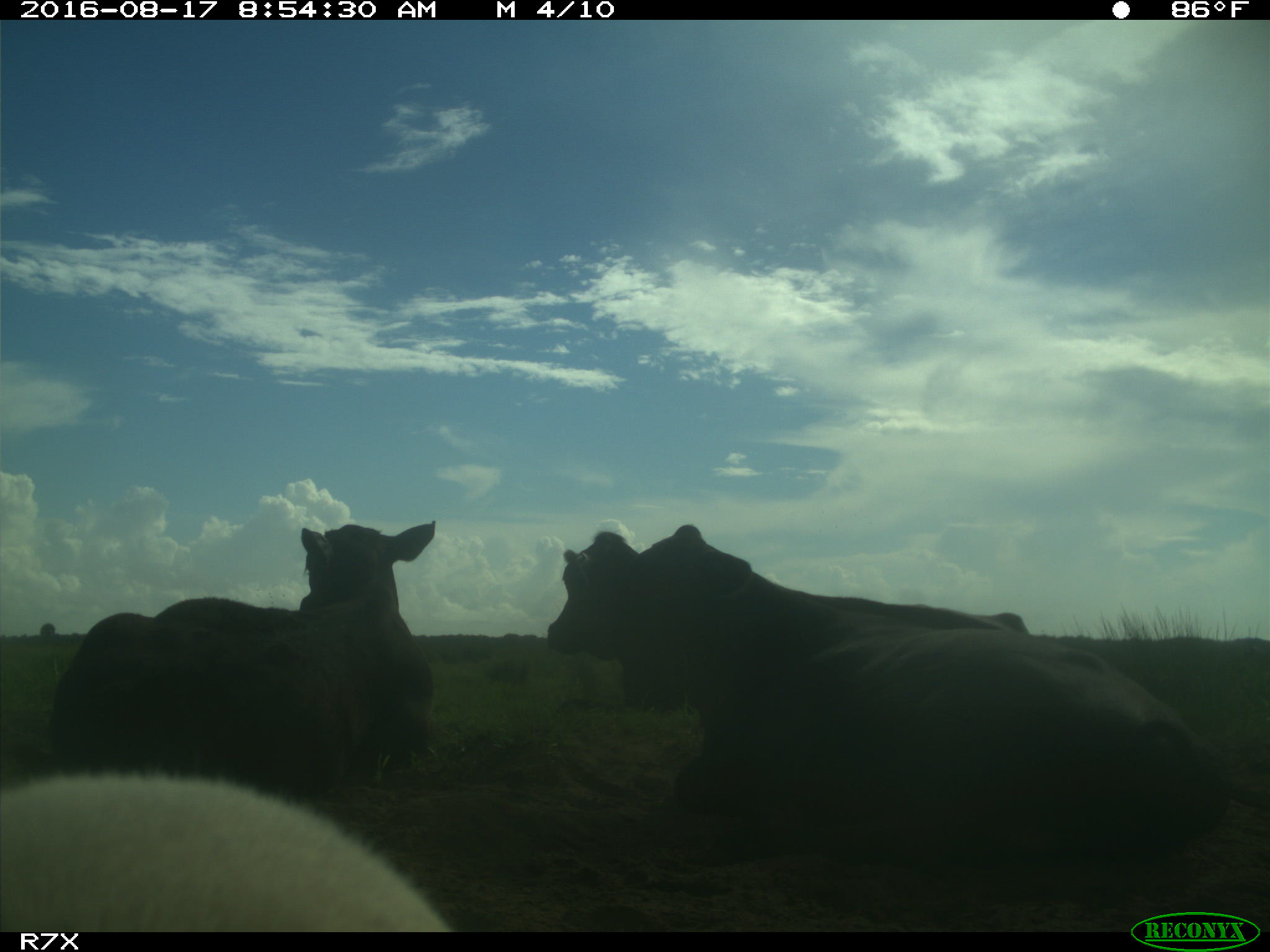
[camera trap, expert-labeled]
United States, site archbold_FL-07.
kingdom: Animalia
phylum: Chordata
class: Mammalia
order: Artiodactyla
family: Bovidae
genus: Bos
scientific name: Bos taurus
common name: domestic cow